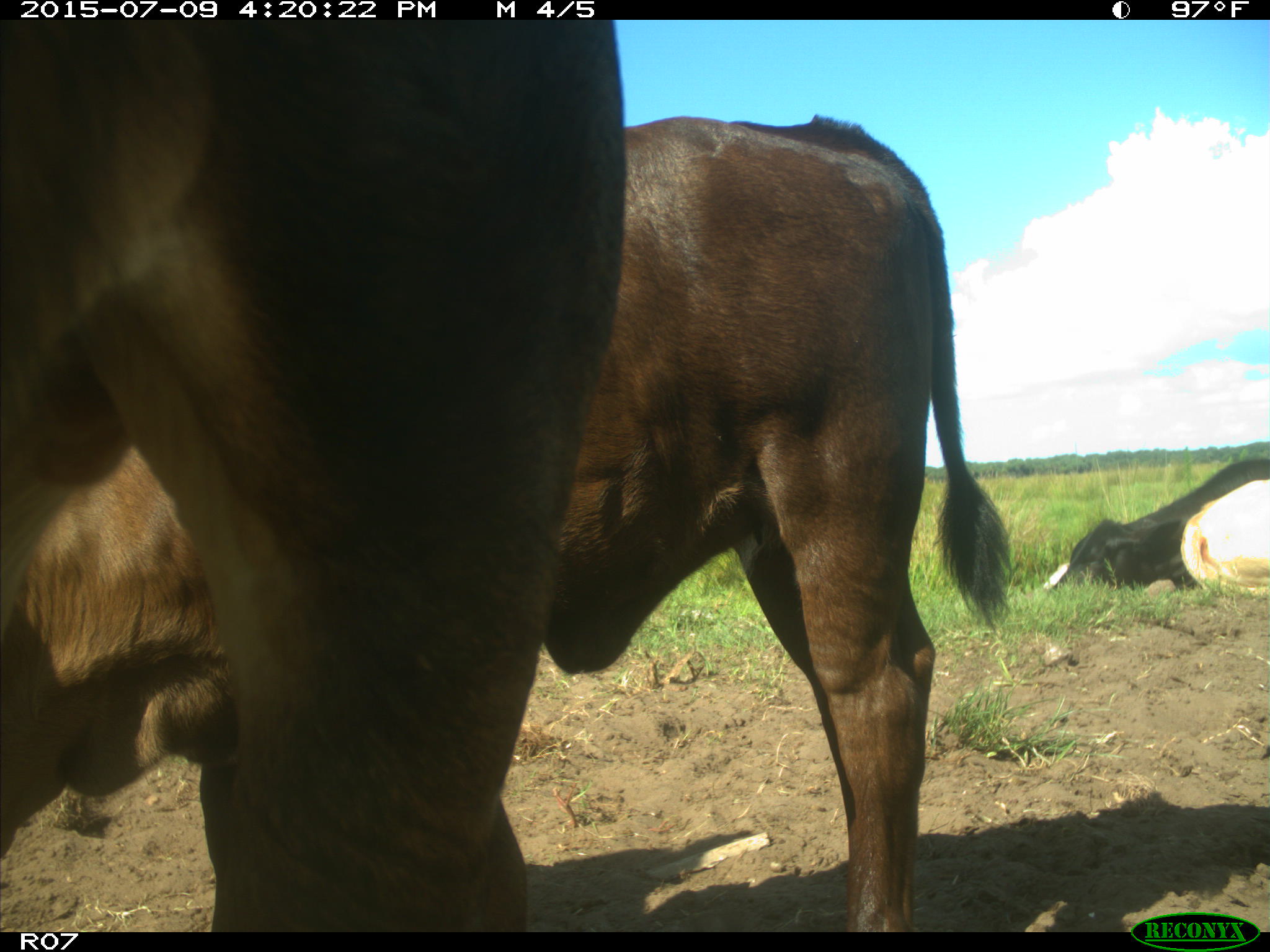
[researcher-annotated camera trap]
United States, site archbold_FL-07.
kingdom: Animalia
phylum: Chordata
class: Mammalia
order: Artiodactyla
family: Bovidae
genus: Bos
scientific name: Bos taurus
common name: domestic cow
Bos taurus (domestic cow).